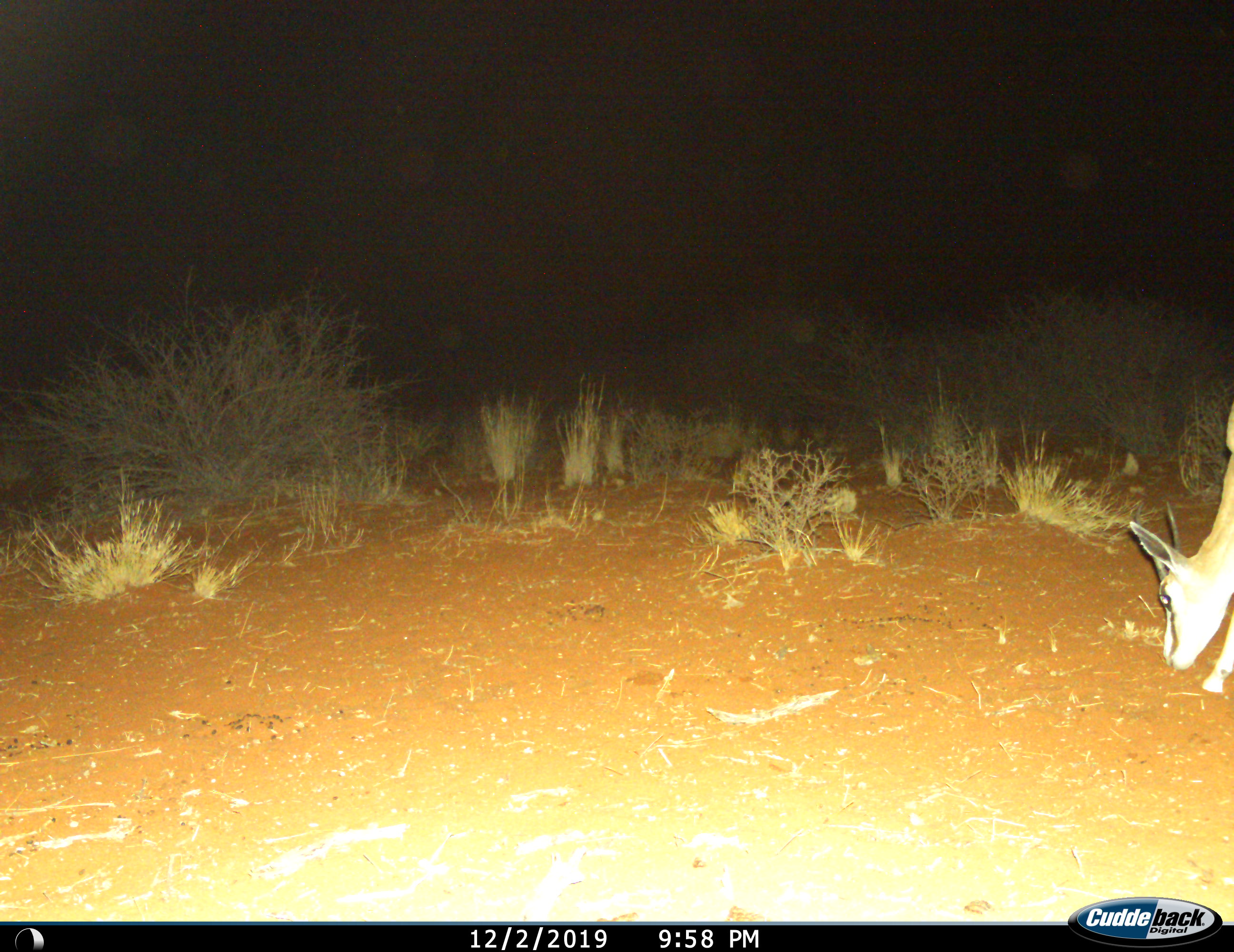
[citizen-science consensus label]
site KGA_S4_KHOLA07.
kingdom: Animalia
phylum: Chordata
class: Mammalia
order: Artiodactyla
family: Bovidae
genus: Antidorcas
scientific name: Antidorcas marsupialis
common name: springbok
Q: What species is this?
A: Springbok (Antidorcas marsupialis).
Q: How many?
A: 1.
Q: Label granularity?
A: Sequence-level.